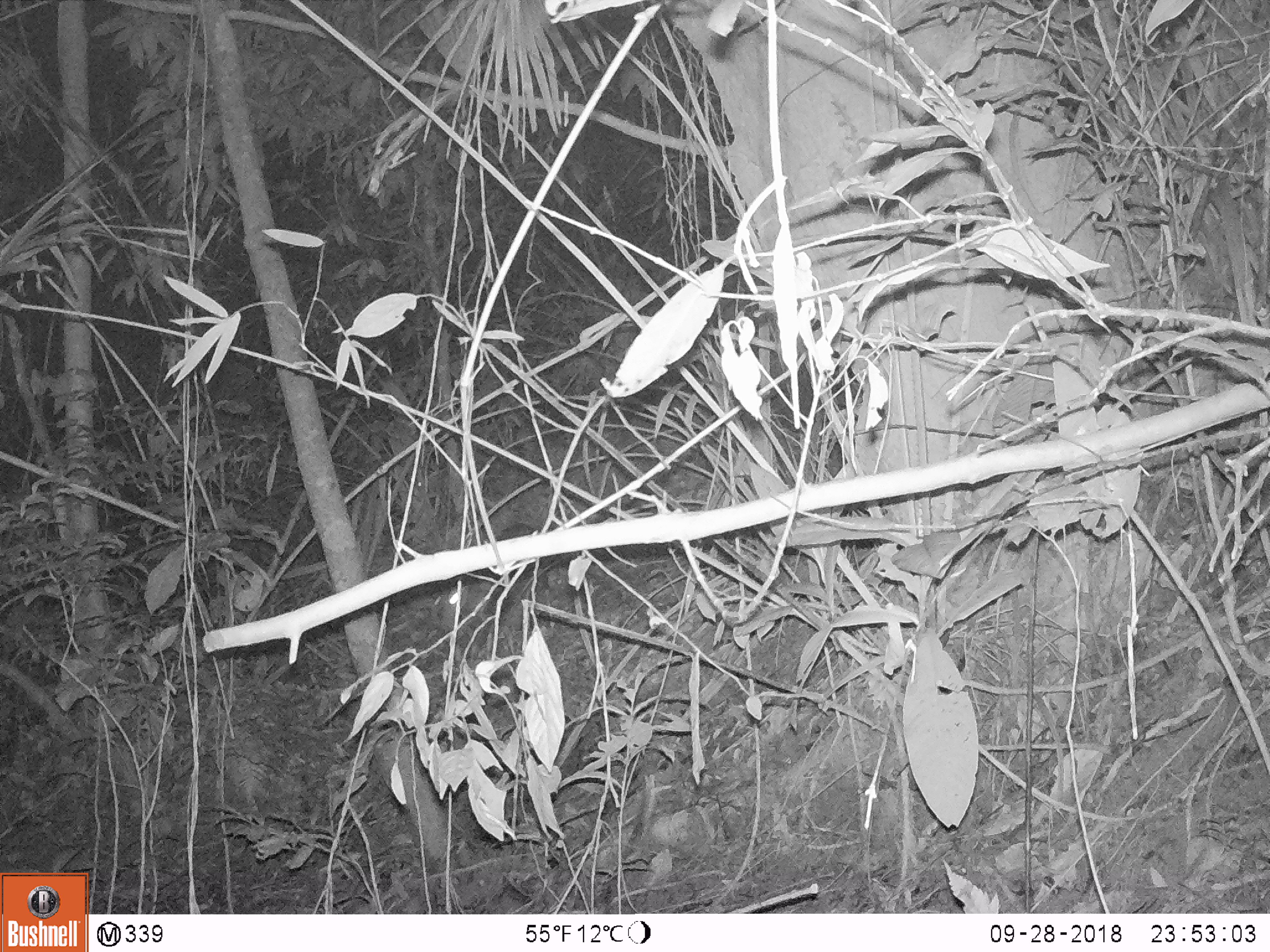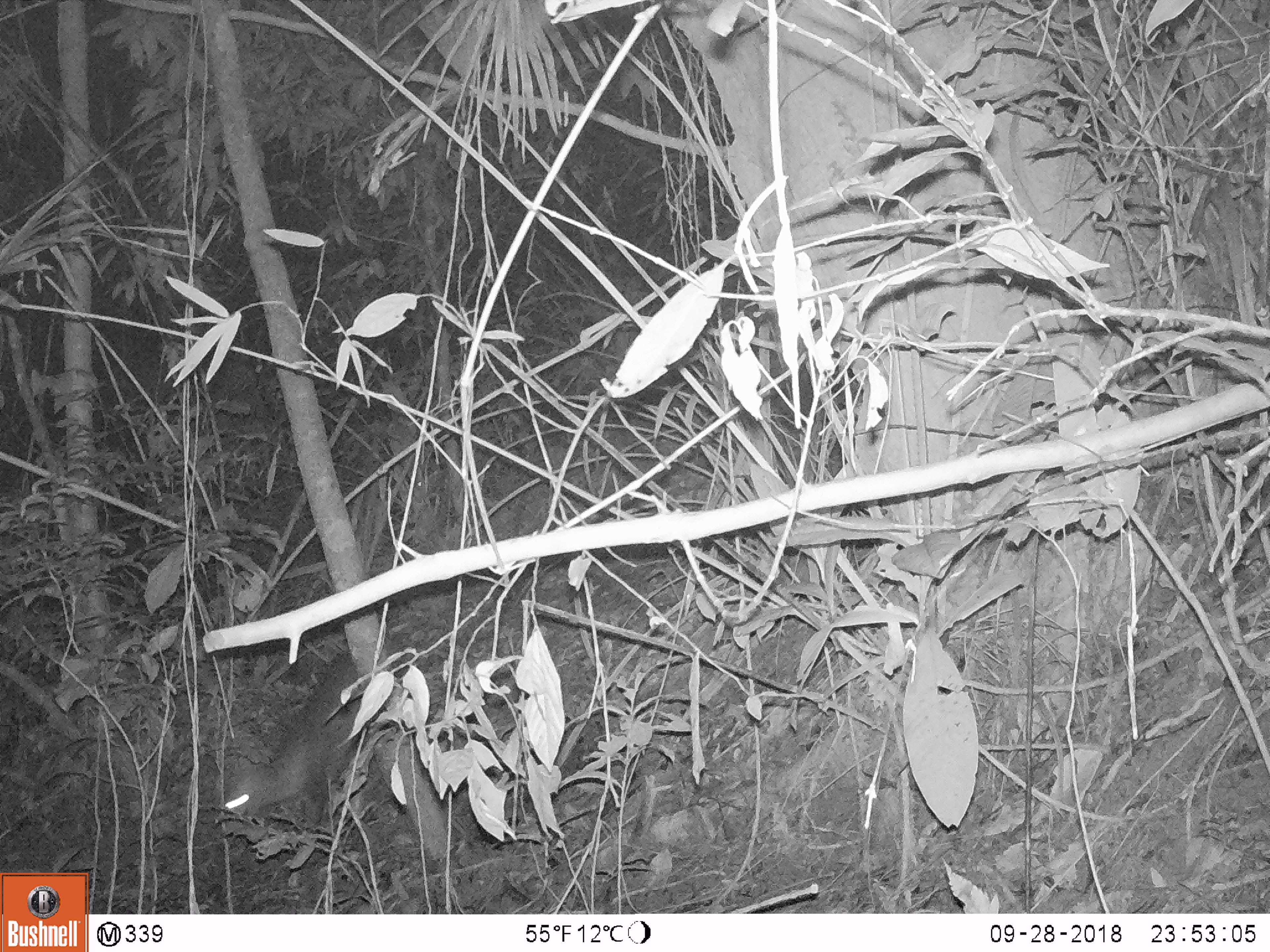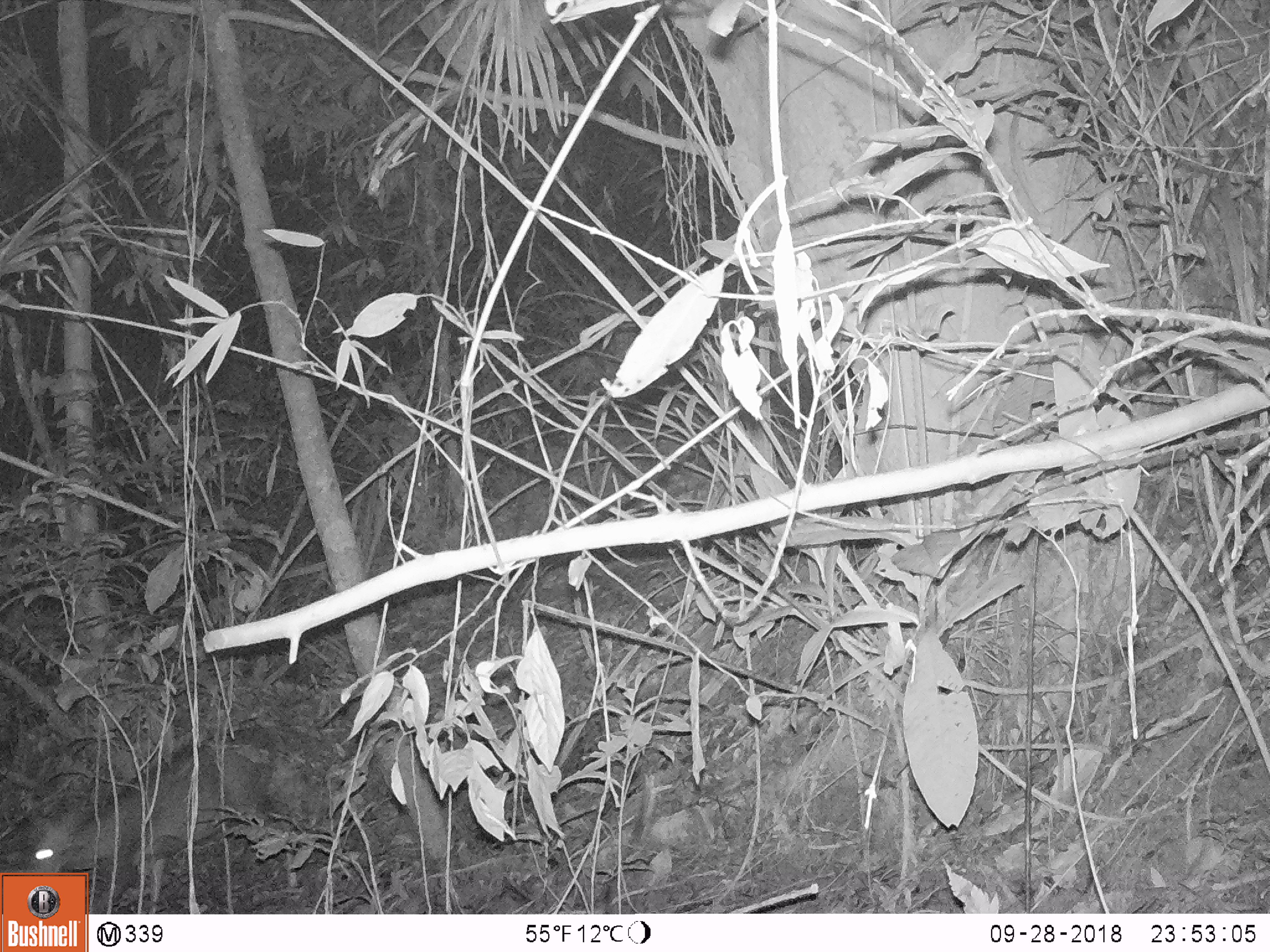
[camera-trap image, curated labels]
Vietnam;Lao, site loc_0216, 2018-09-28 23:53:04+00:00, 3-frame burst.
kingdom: Animalia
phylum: Chordata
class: Mammalia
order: Artiodactyla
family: Cervidae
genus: Muntiacus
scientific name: Muntiacus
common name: muntjacs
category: unidentified muntjac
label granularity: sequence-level